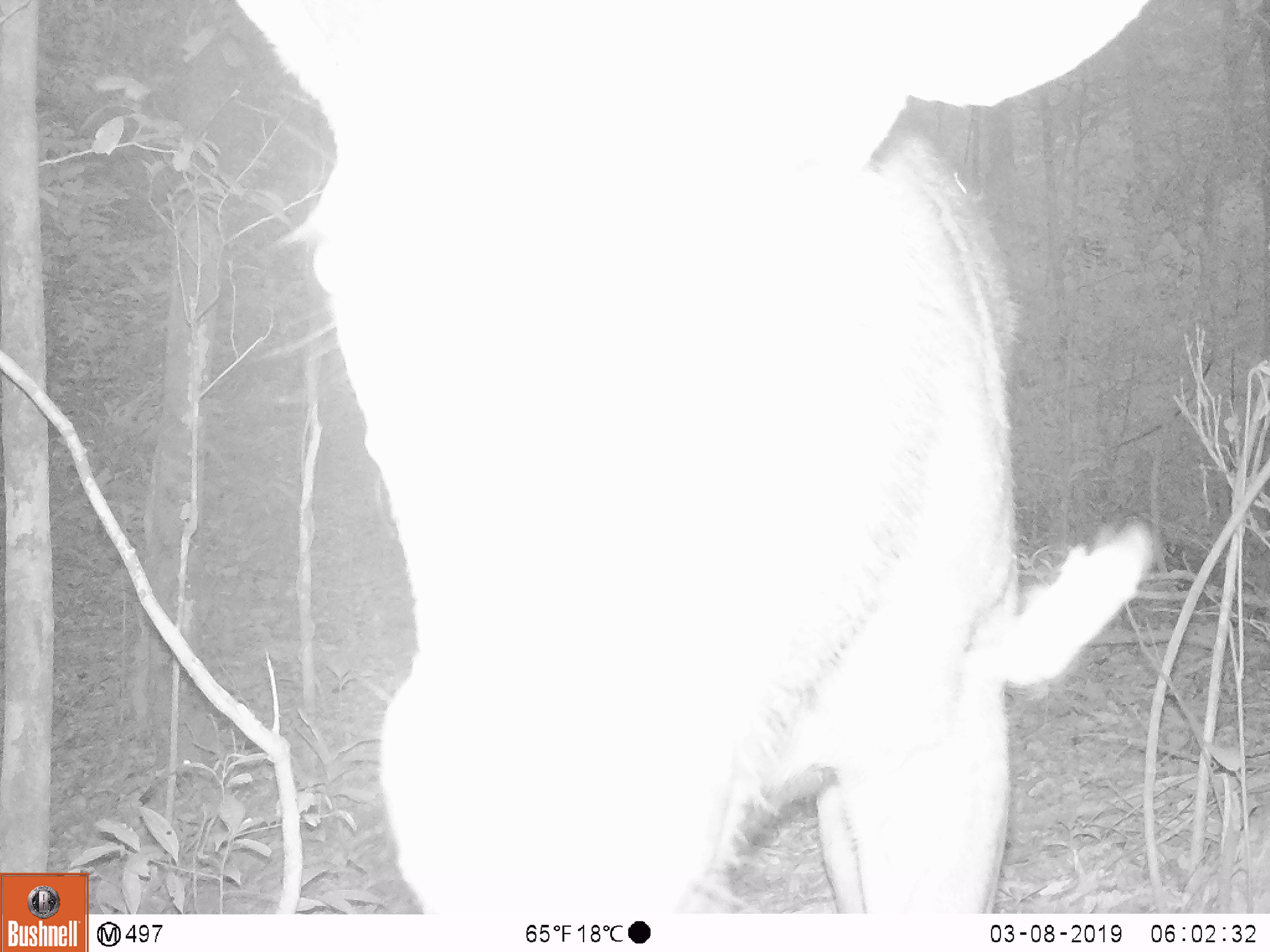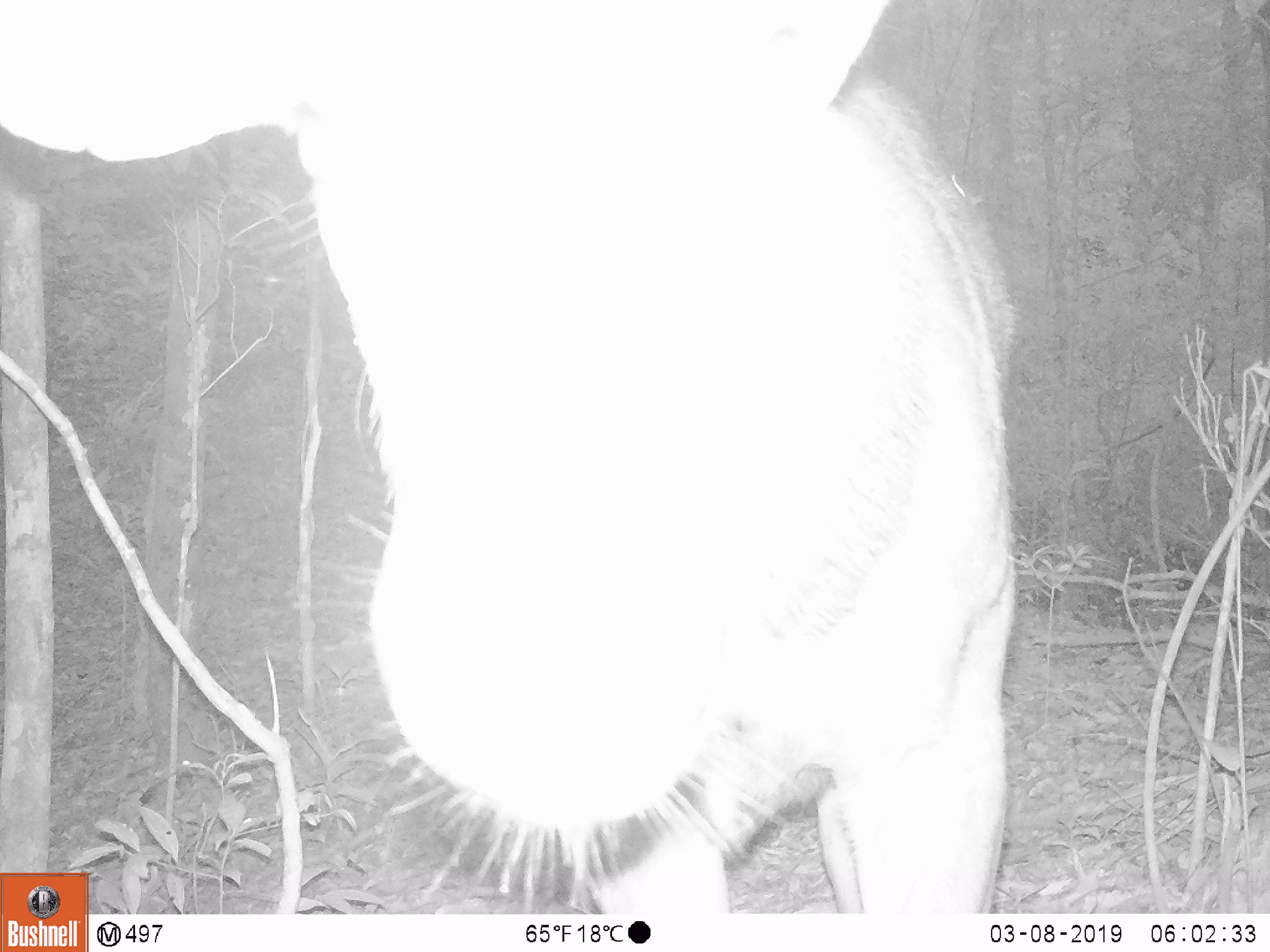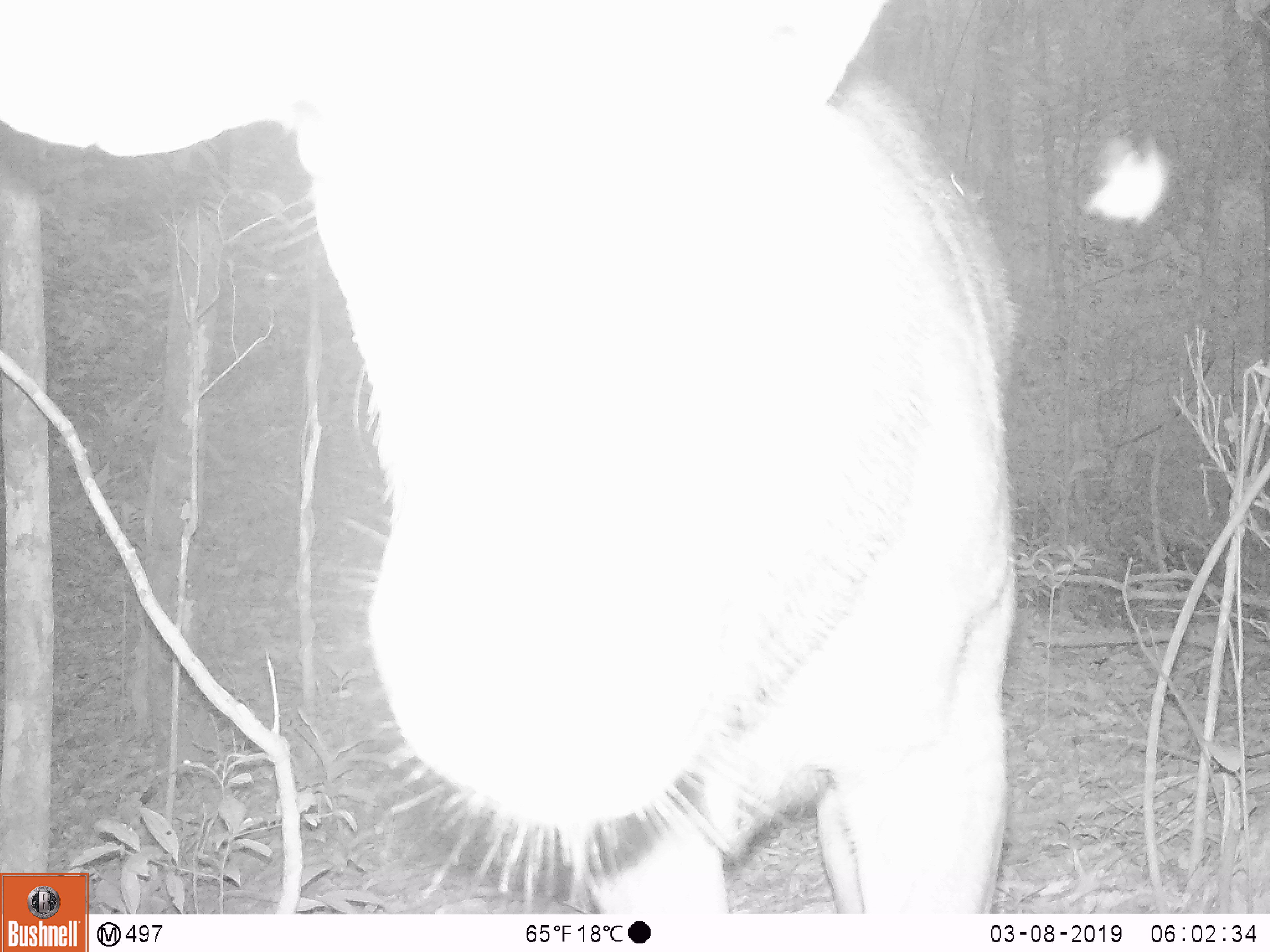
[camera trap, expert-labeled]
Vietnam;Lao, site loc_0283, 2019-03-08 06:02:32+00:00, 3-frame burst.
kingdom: Animalia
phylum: Chordata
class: Mammalia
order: Artiodactyla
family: Cervidae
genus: Rusa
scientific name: Rusa unicolor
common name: sambar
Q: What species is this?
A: Sambar (Rusa unicolor).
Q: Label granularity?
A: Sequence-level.